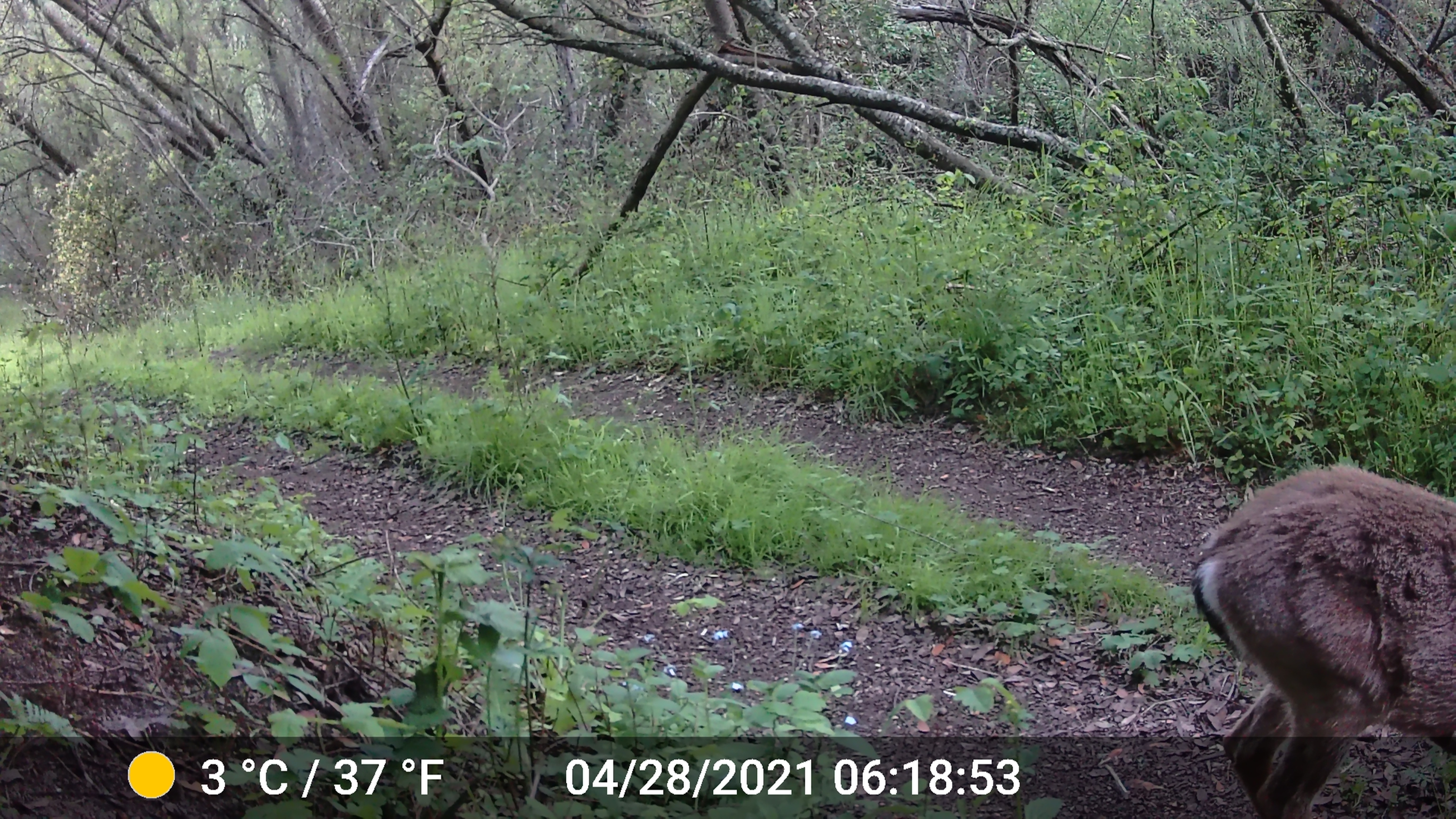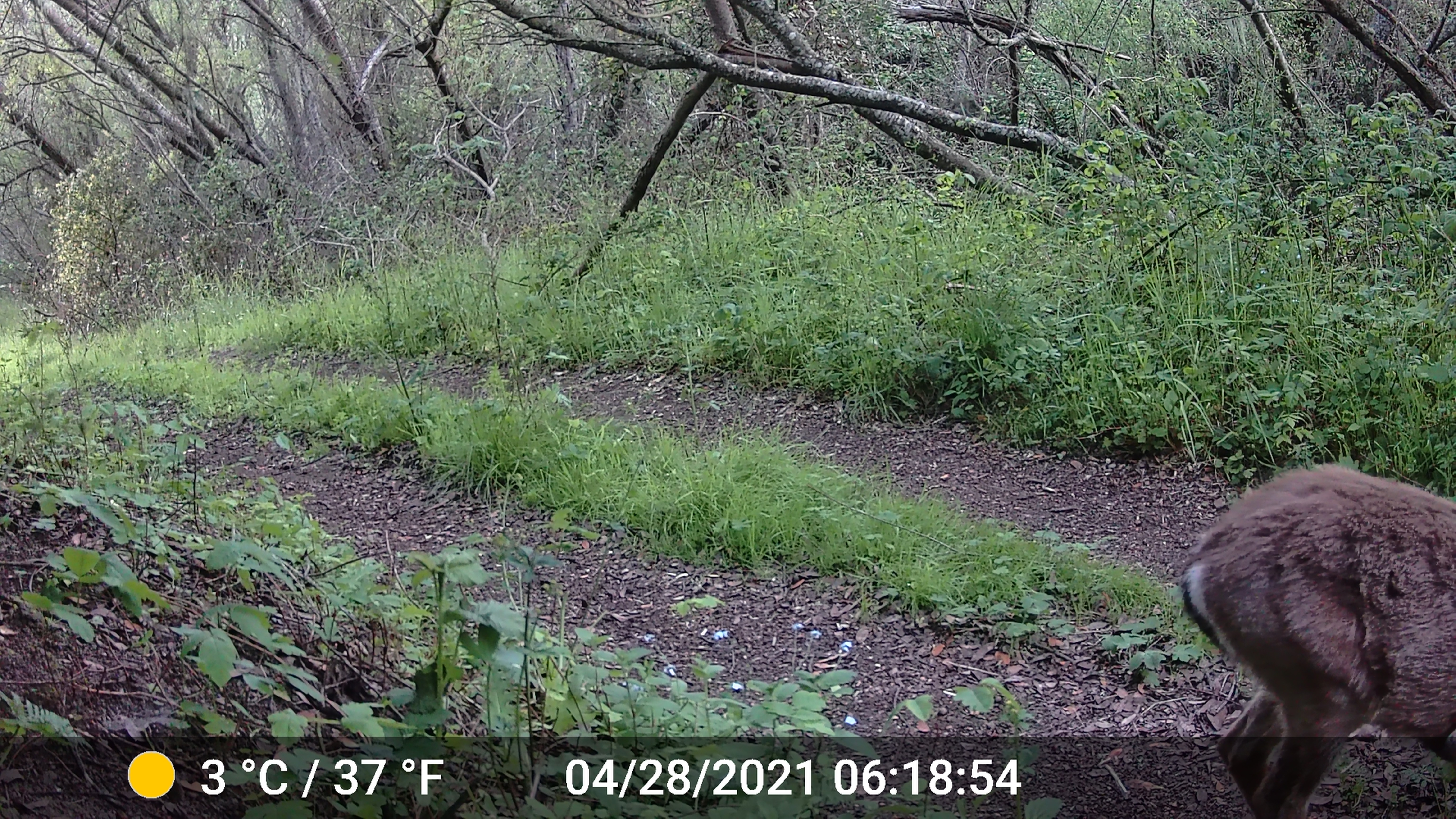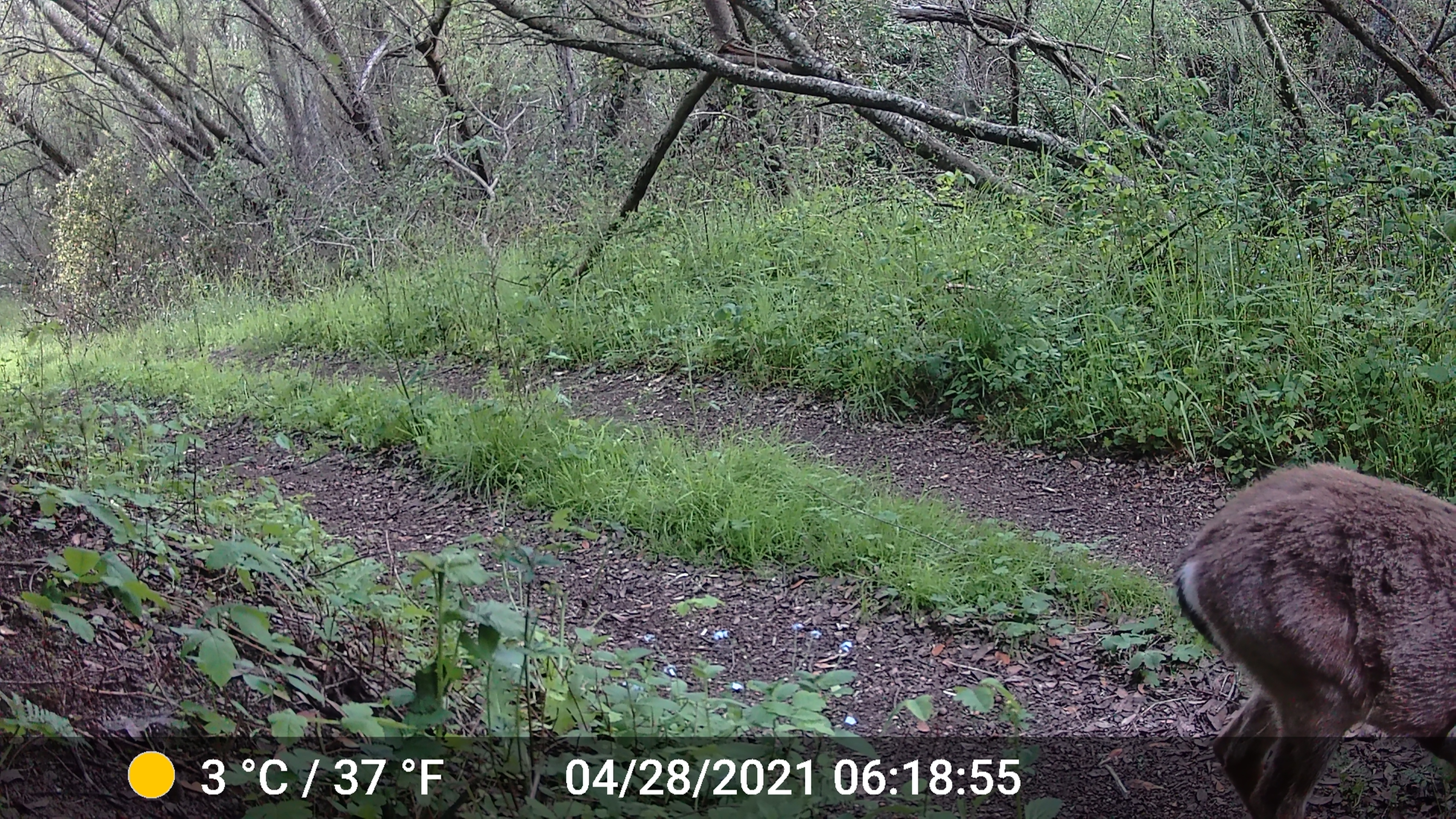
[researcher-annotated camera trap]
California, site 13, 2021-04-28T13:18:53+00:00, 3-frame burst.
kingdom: Animalia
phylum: Chordata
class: Mammalia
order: Artiodactyla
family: Cervidae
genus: Odocoileus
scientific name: Odocoileus hemionus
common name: mule deer